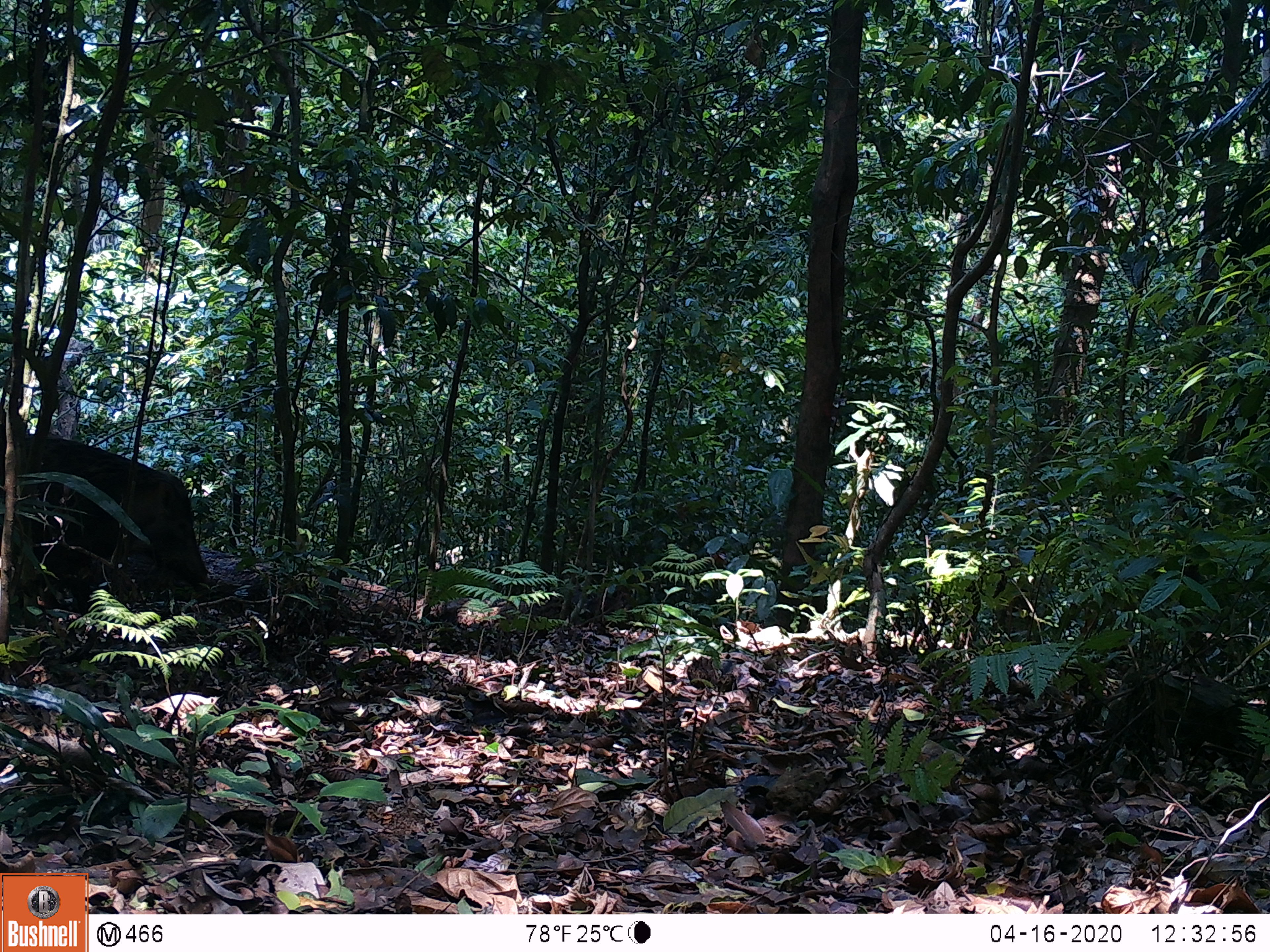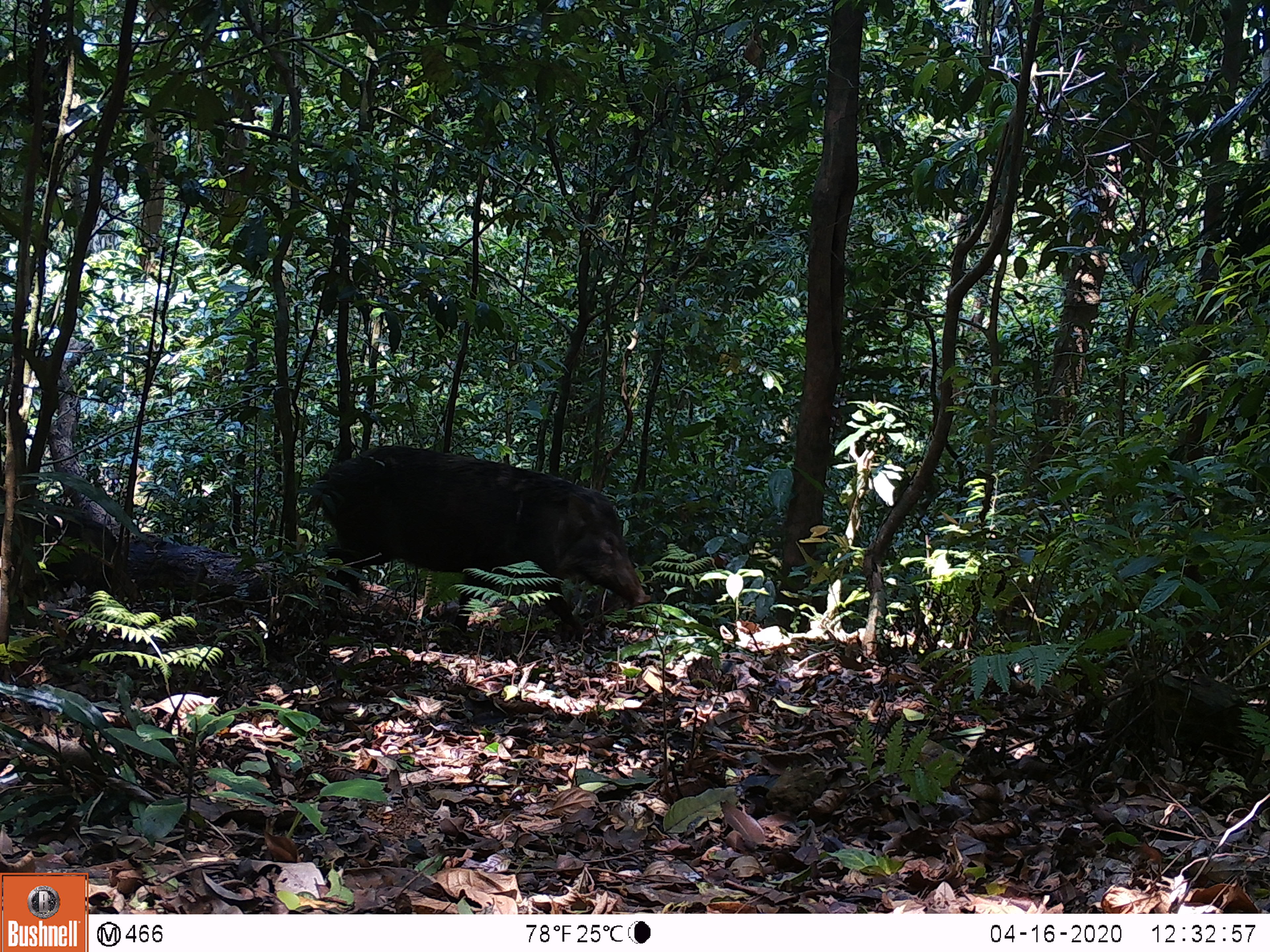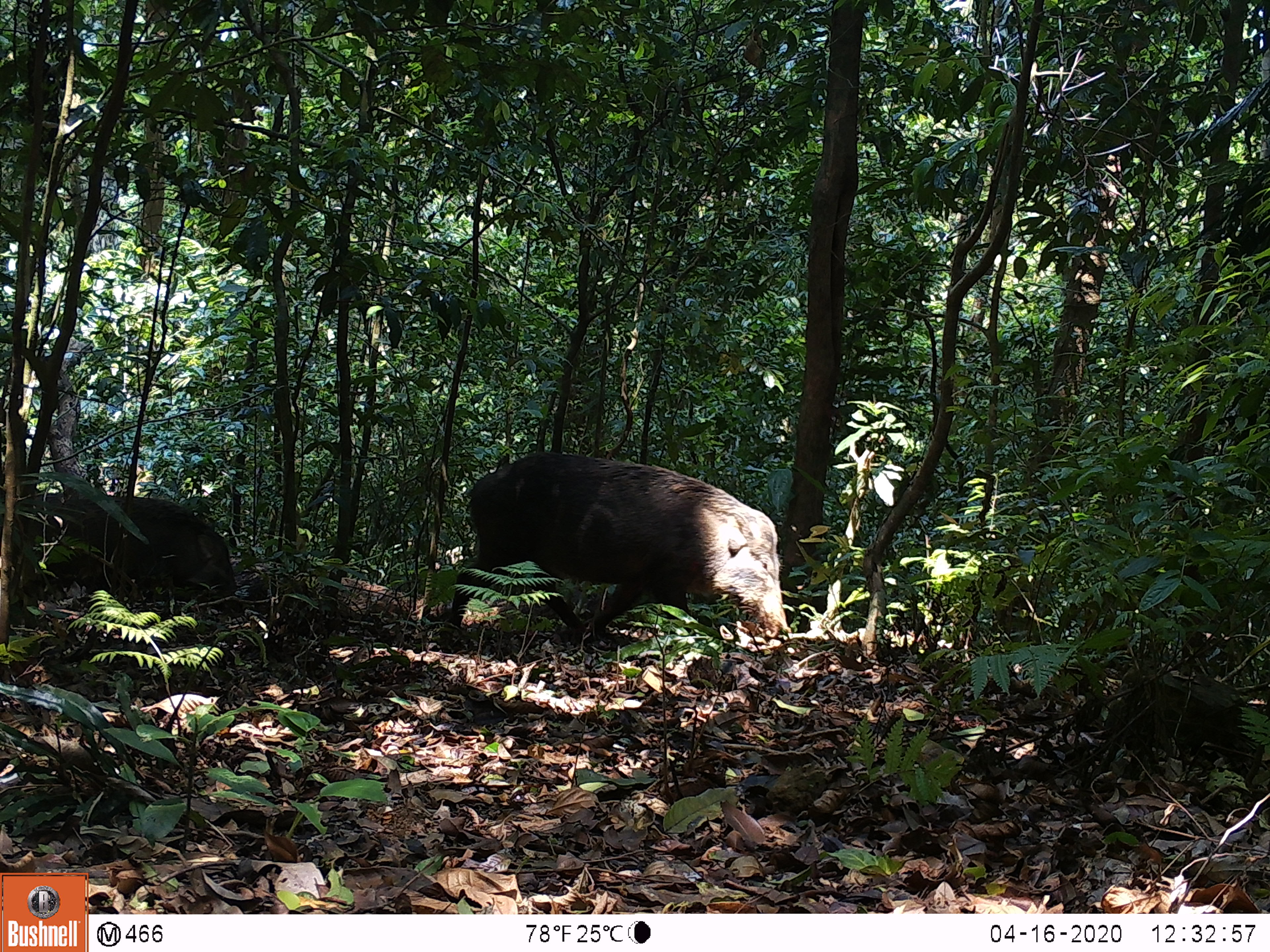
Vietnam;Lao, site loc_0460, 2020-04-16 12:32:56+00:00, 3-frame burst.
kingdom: Animalia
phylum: Chordata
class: Mammalia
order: Artiodactyla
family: Suidae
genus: Sus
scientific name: Sus scrofa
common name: eurasian wild pig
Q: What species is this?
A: Eurasian wild pig (Sus scrofa).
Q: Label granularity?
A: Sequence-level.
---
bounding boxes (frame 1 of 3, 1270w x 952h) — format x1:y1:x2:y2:
eurasian wild pig: 0:433:211:615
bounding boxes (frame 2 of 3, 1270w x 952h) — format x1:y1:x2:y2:
eurasian wild pig: 303:445:651:633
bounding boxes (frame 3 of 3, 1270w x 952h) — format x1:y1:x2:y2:
eurasian wild pig: 449:451:793:643; 0:491:245:620